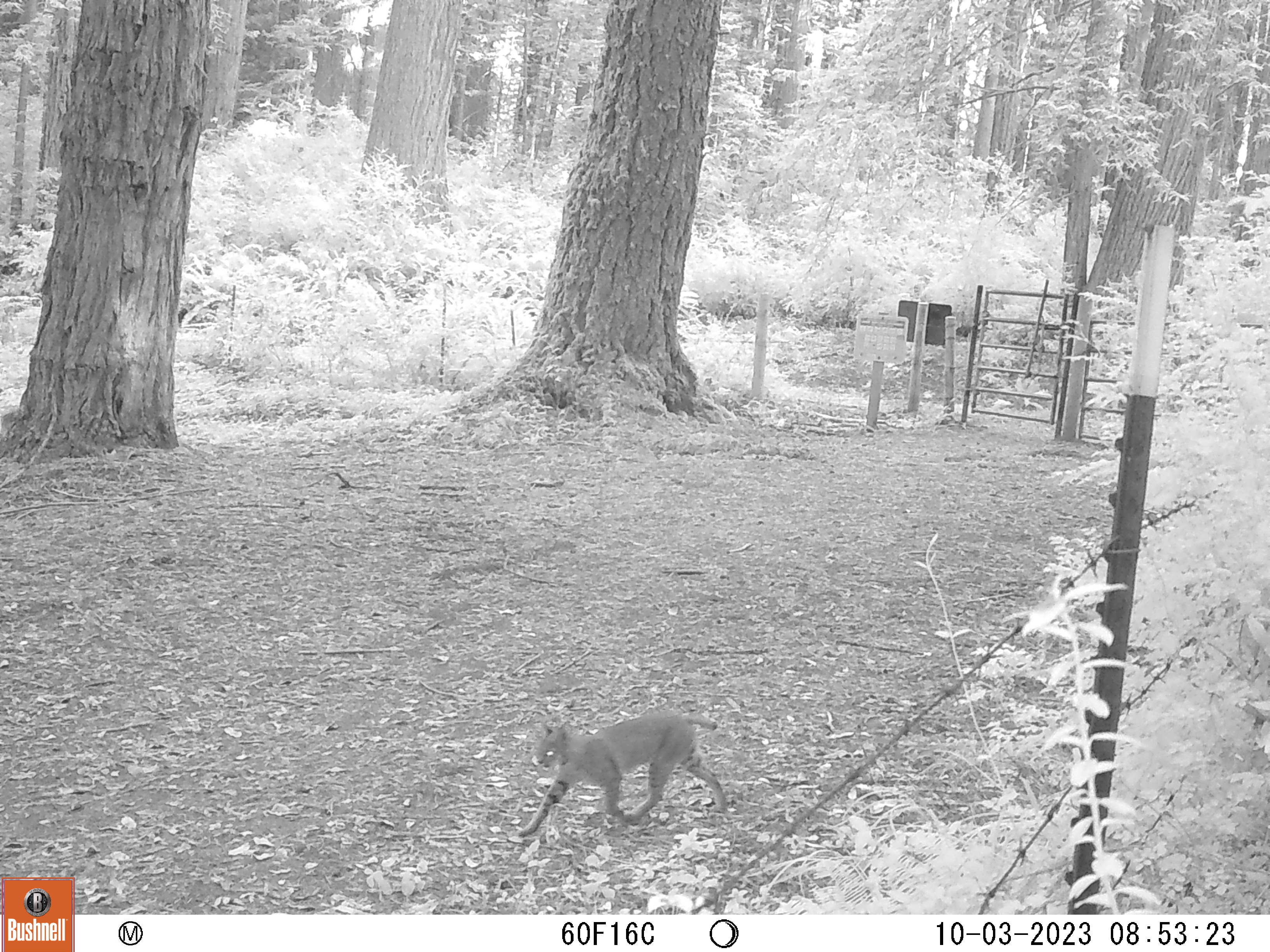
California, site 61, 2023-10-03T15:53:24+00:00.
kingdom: Animalia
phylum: Chordata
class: Mammalia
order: Carnivora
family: Felidae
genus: Lynx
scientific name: Lynx rufus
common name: bobcat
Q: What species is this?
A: Bobcat (Lynx rufus).